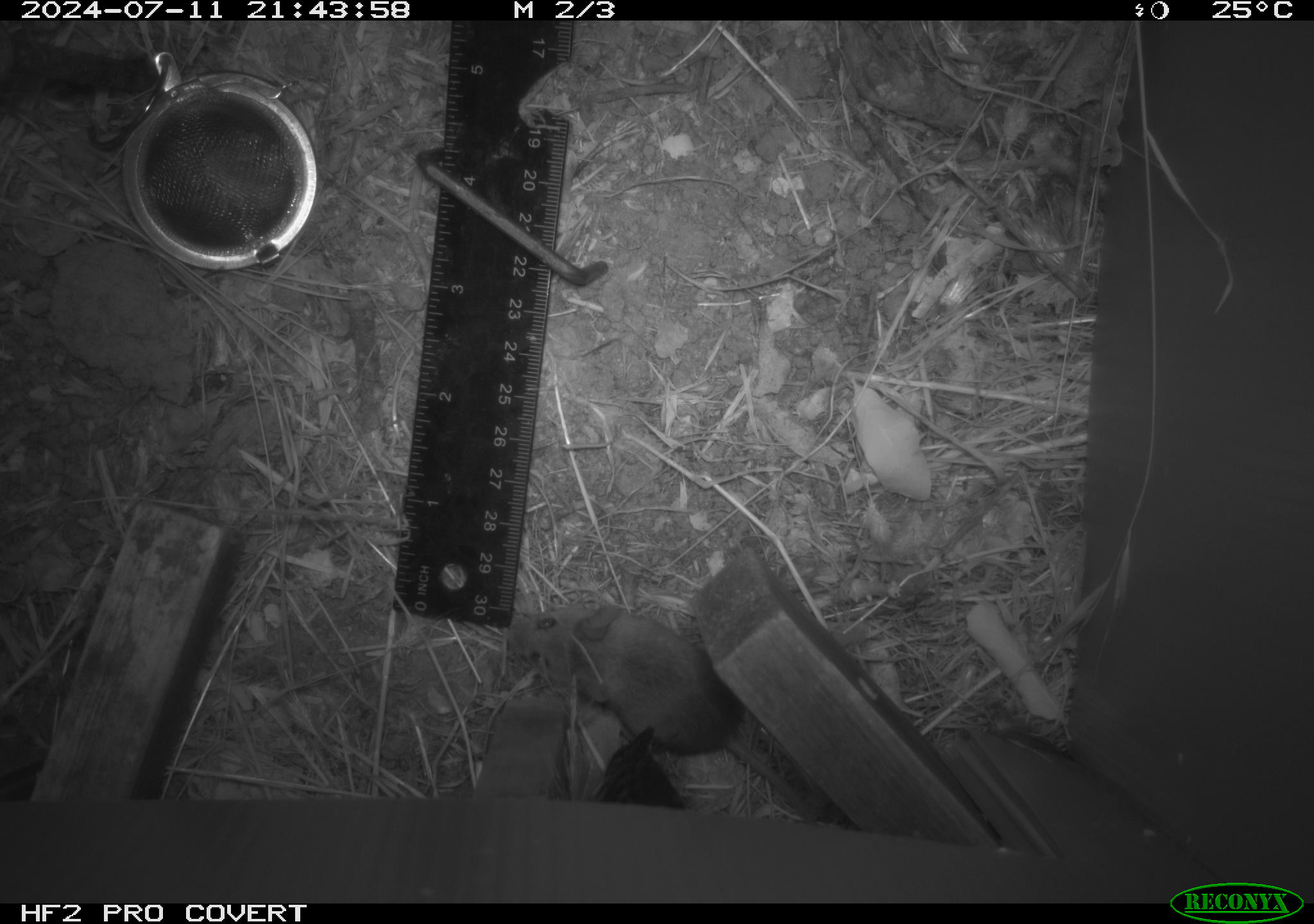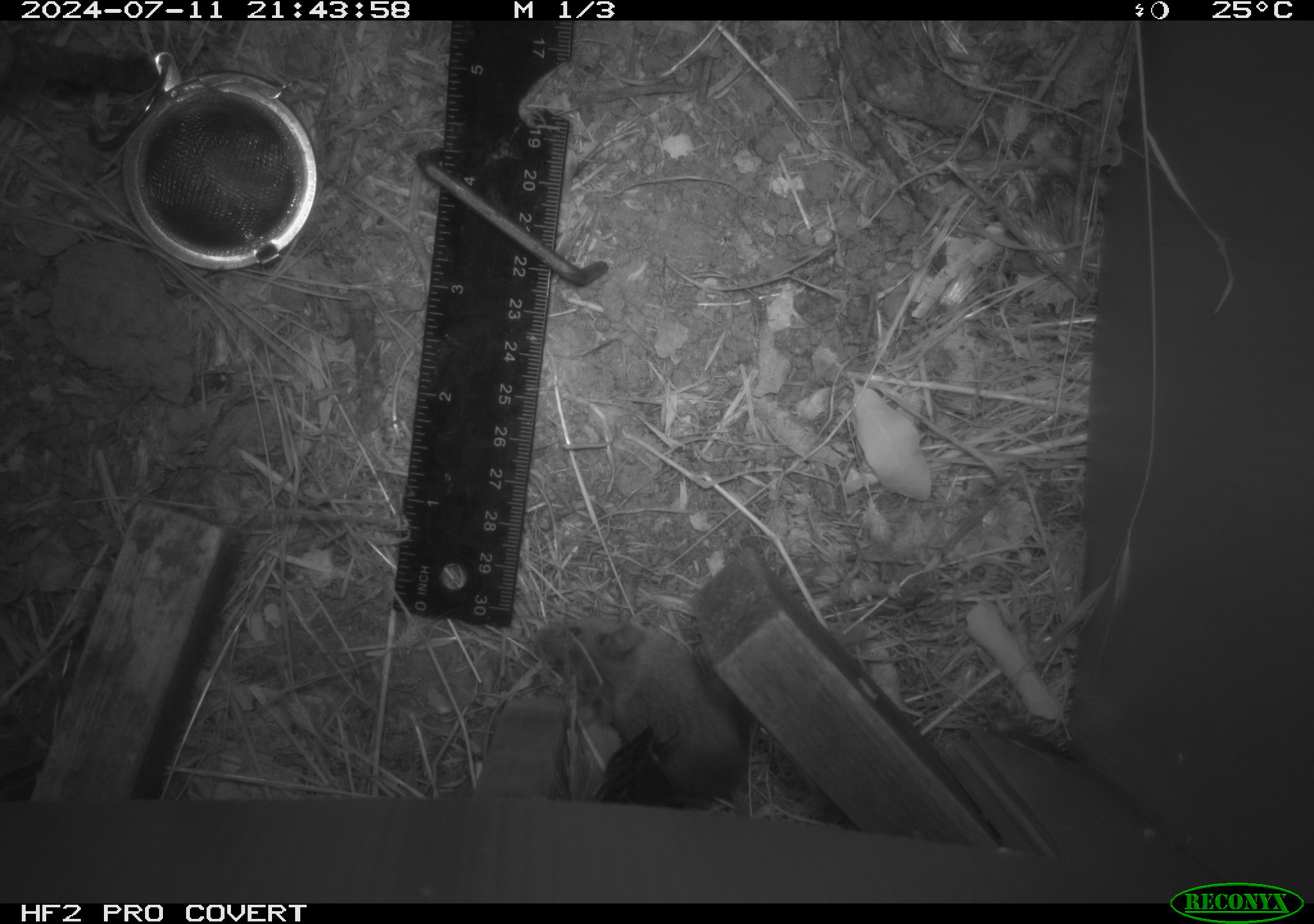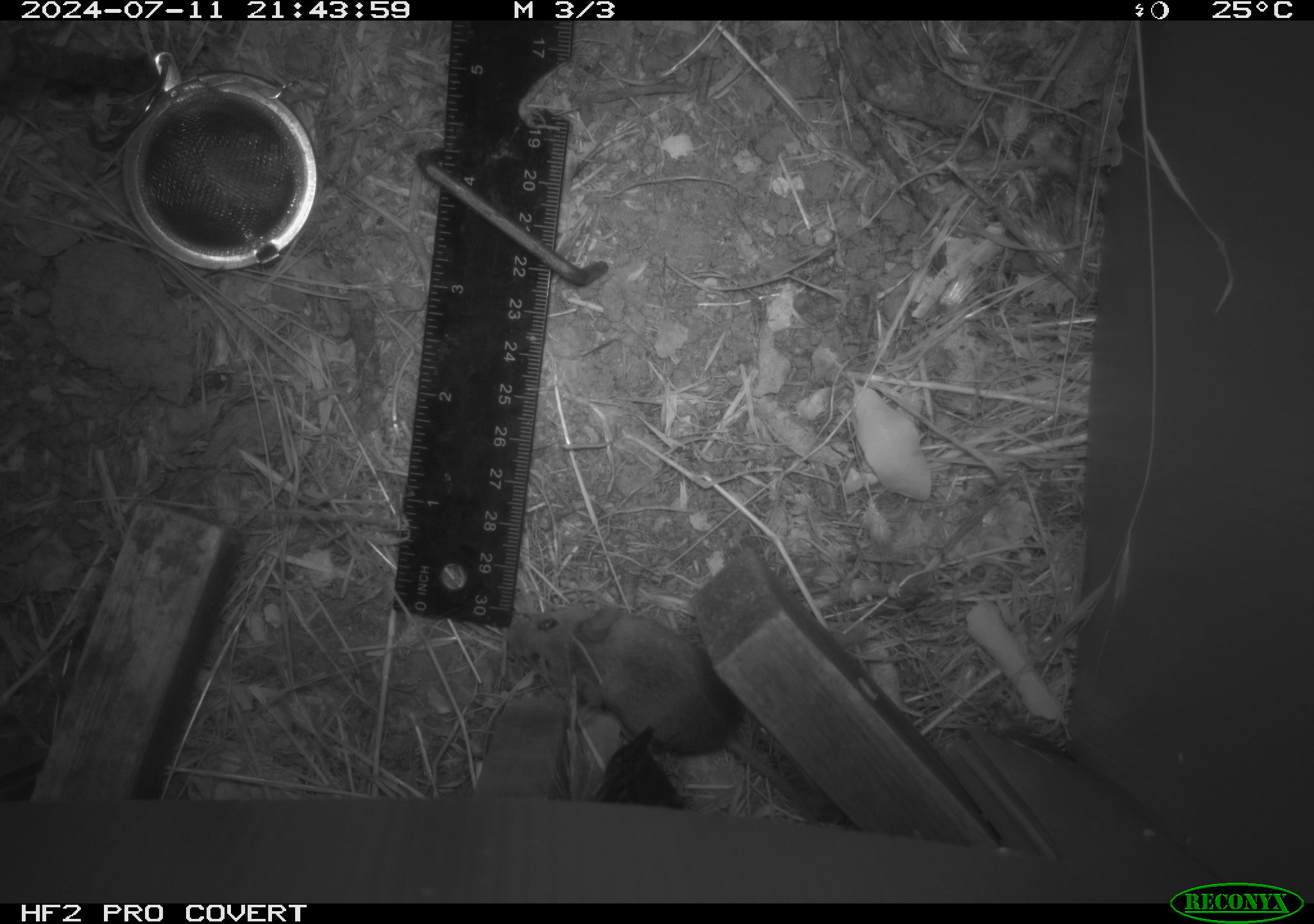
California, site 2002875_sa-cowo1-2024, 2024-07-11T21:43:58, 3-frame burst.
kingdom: Animalia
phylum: Chordata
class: Mammalia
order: Rodentia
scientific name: Rodentia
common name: mouse species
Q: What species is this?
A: Mouse species (Rodentia).